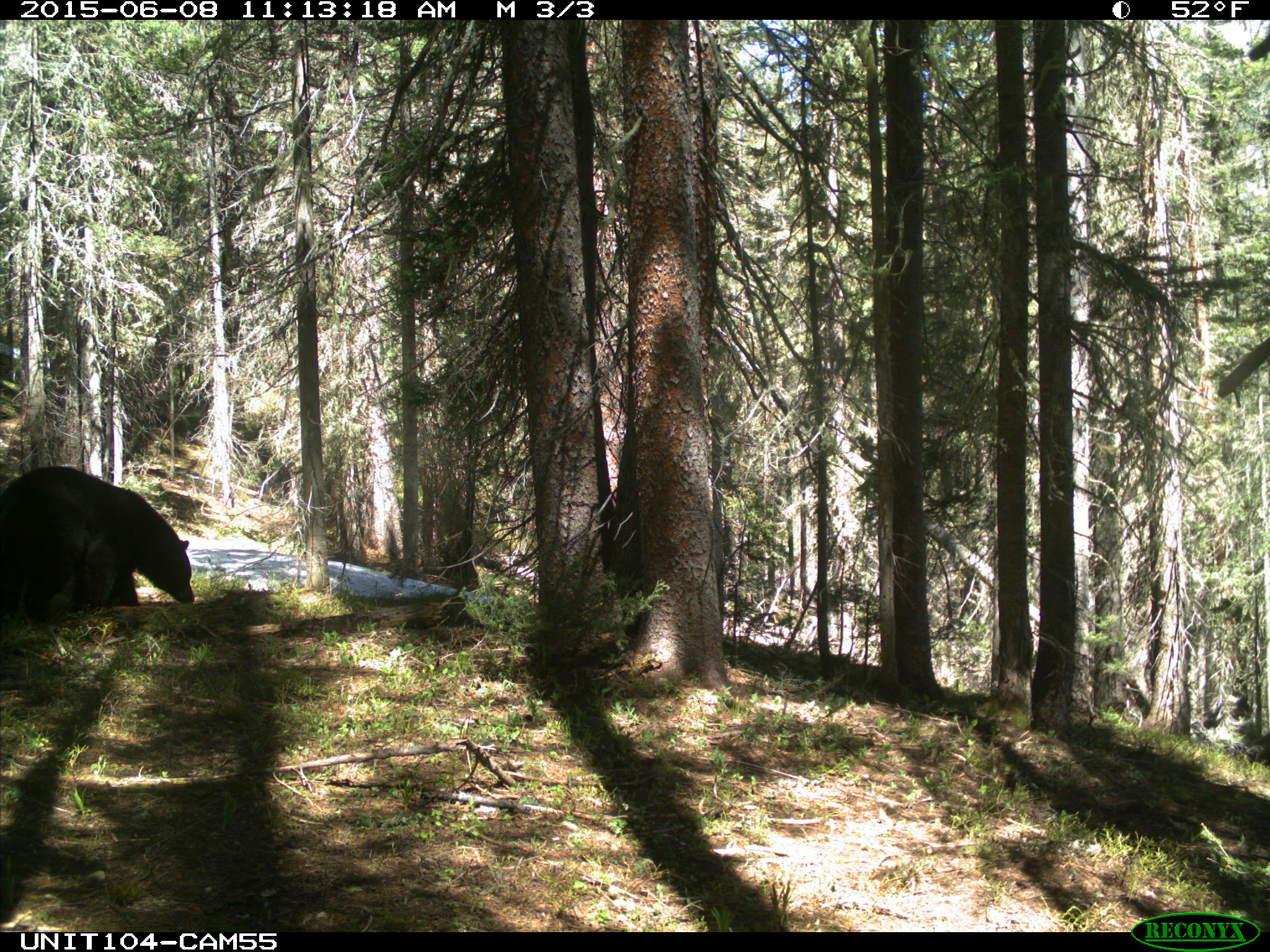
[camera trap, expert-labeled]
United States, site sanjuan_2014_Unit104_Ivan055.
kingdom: Animalia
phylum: Chordata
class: Mammalia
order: Carnivora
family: Ursidae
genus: Ursus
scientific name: Ursus americanus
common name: american black bear